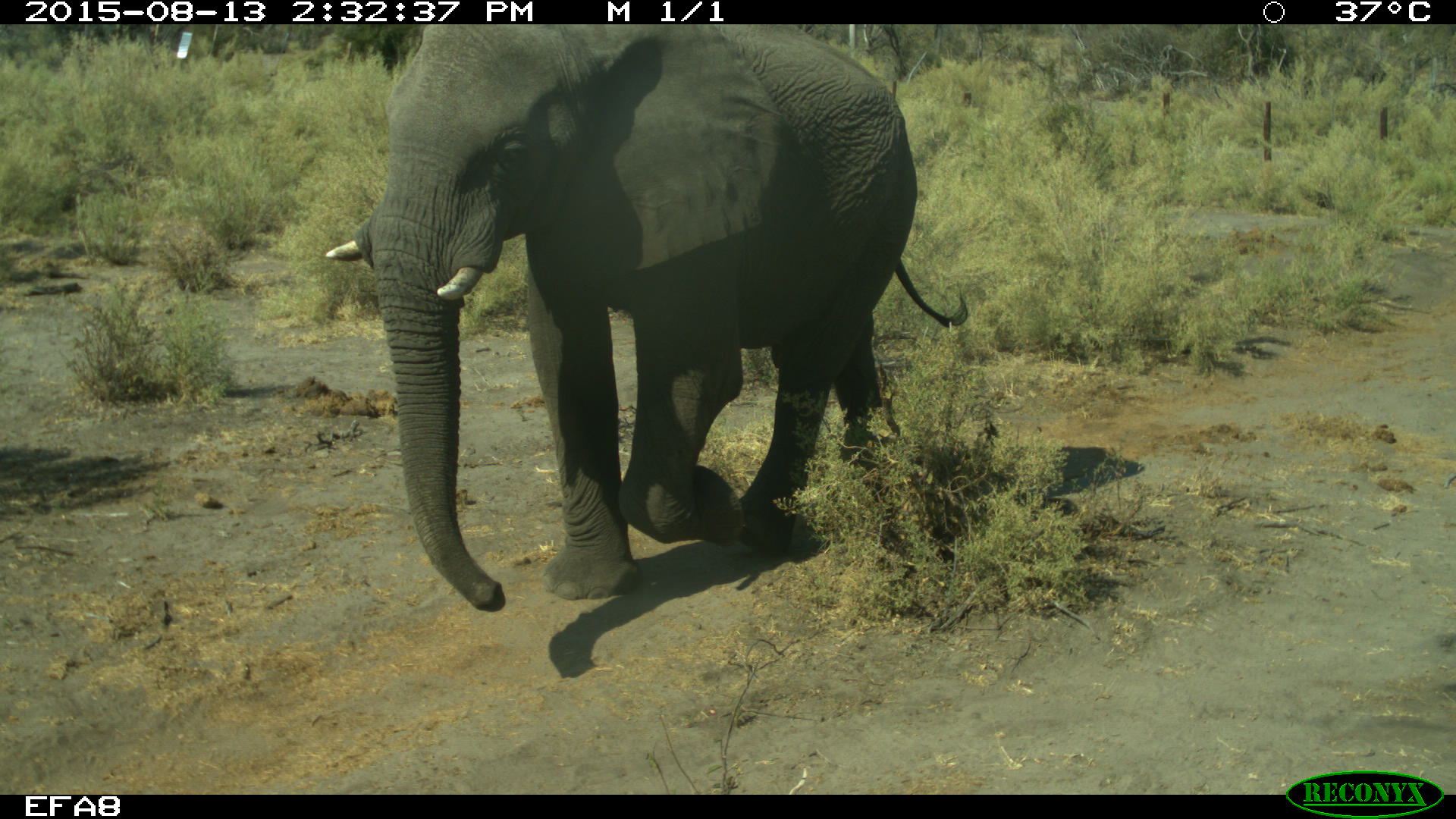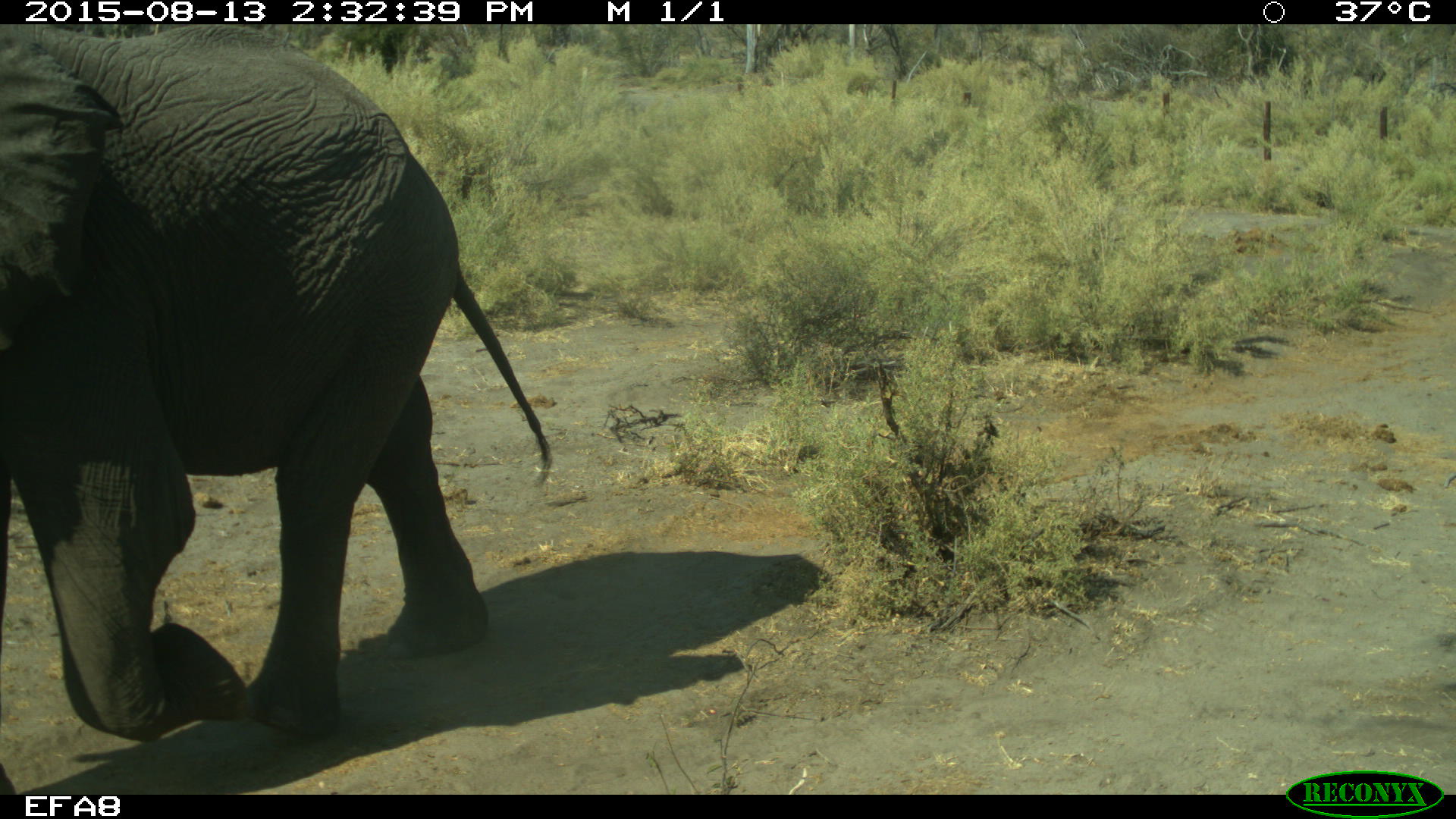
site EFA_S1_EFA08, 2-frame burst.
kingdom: Animalia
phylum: Chordata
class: Mammalia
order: Proboscidea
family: Elephantidae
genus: Loxodonta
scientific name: Loxodonta africana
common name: african bush elephant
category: elephant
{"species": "elephant (african bush elephant) (Loxodonta africana)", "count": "1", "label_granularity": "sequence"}